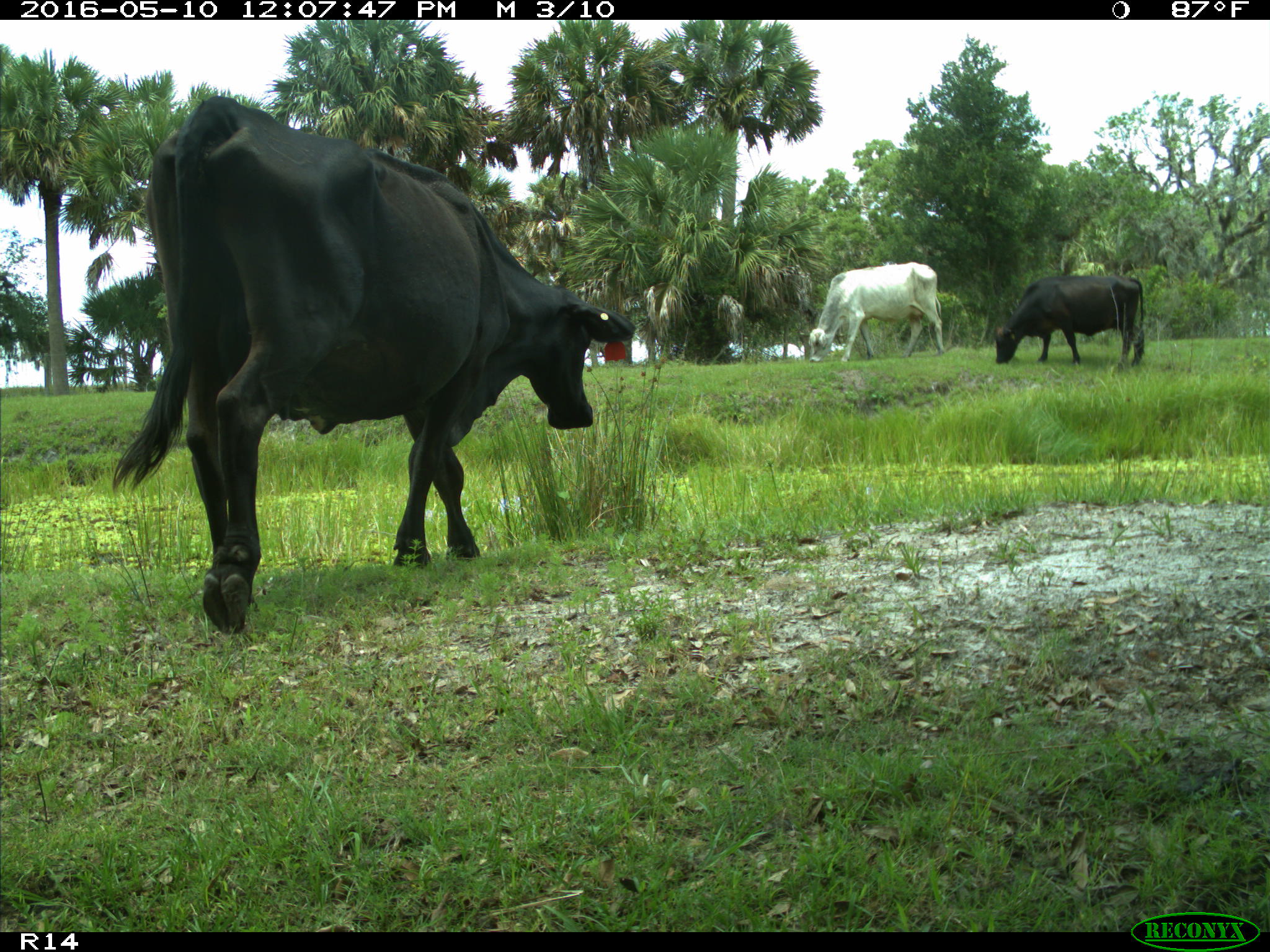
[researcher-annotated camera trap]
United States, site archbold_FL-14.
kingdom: Animalia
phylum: Chordata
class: Mammalia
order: Artiodactyla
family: Bovidae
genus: Bos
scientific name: Bos taurus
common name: domestic cow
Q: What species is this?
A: Bos taurus (domestic cow).